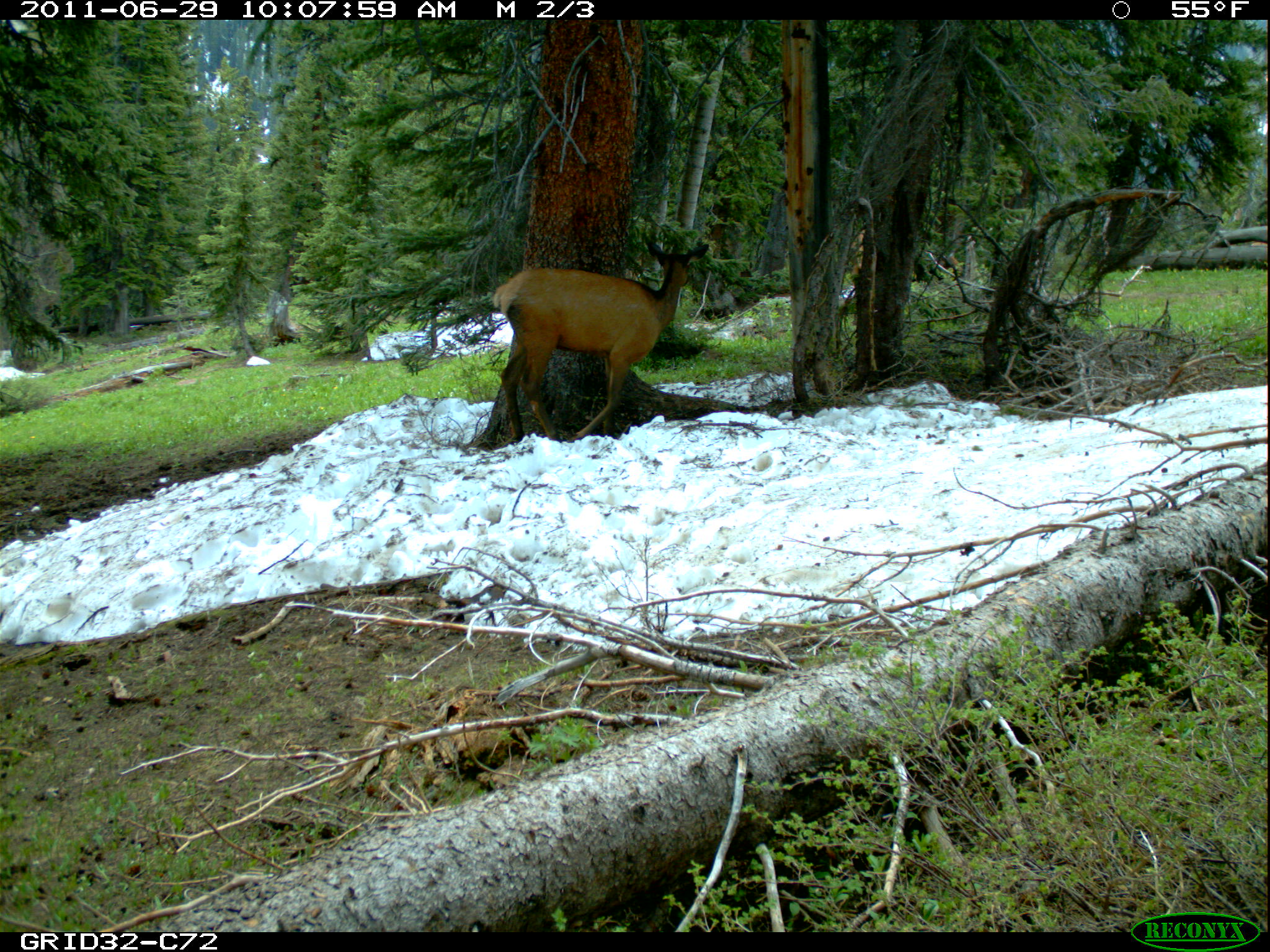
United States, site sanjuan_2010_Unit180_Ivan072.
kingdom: Animalia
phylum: Chordata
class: Mammalia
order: Artiodactyla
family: Cervidae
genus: Cervus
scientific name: Cervus elaphus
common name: red deer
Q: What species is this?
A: Cervus elaphus (red deer).